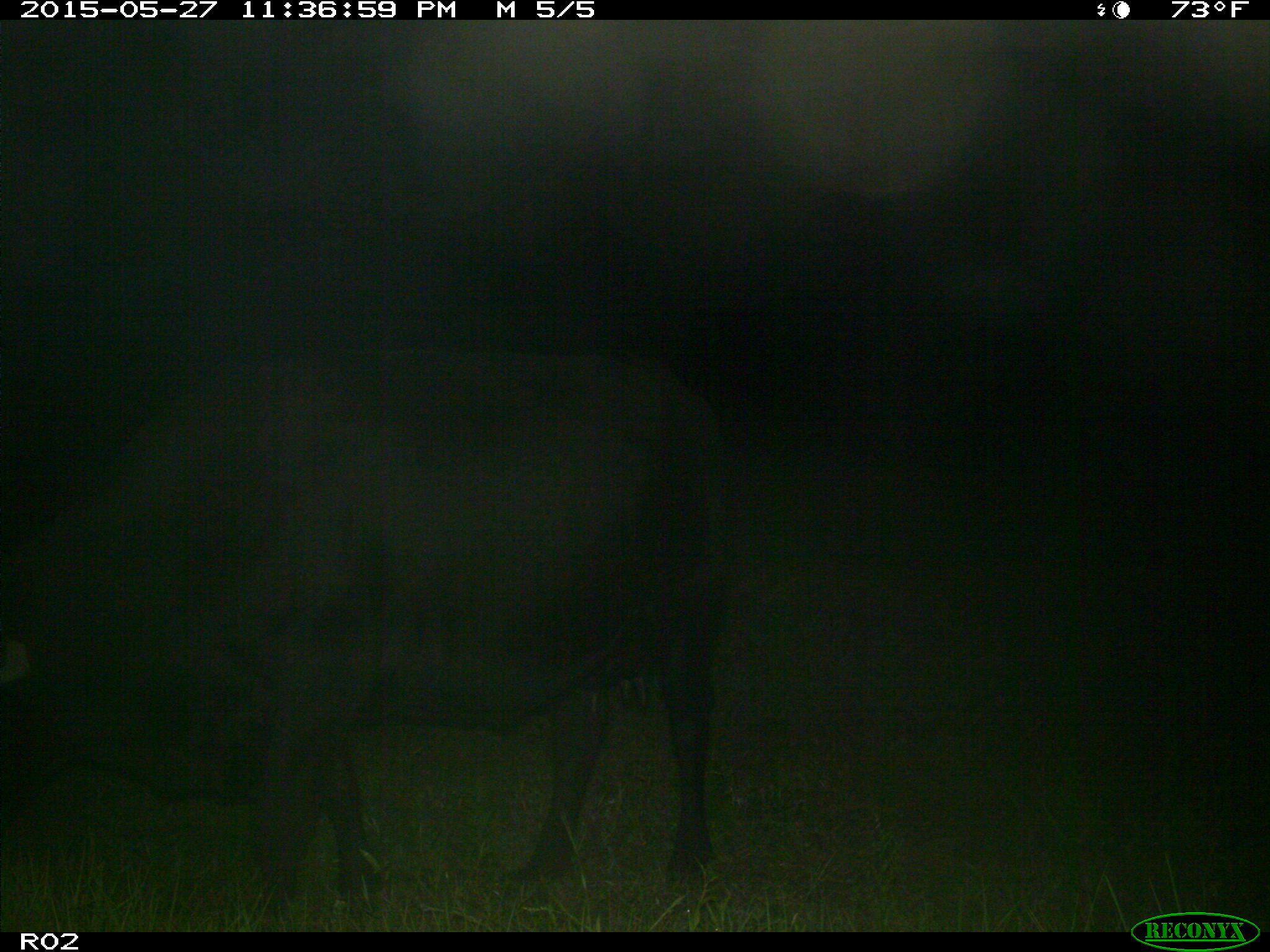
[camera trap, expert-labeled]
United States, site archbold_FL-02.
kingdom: Animalia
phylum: Chordata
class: Mammalia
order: Artiodactyla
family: Bovidae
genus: Bos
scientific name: Bos taurus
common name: domestic cow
Bos taurus (domestic cow).